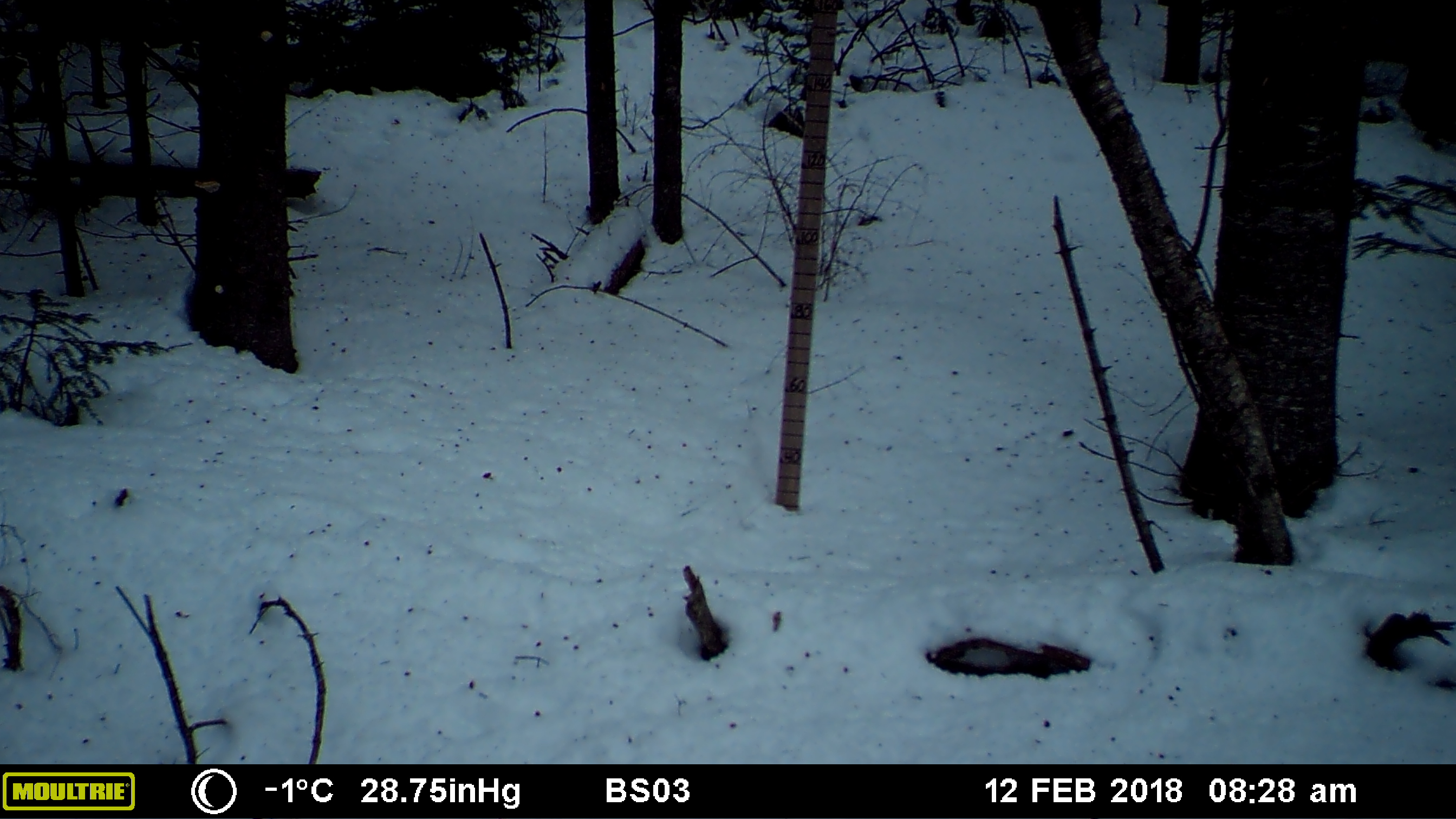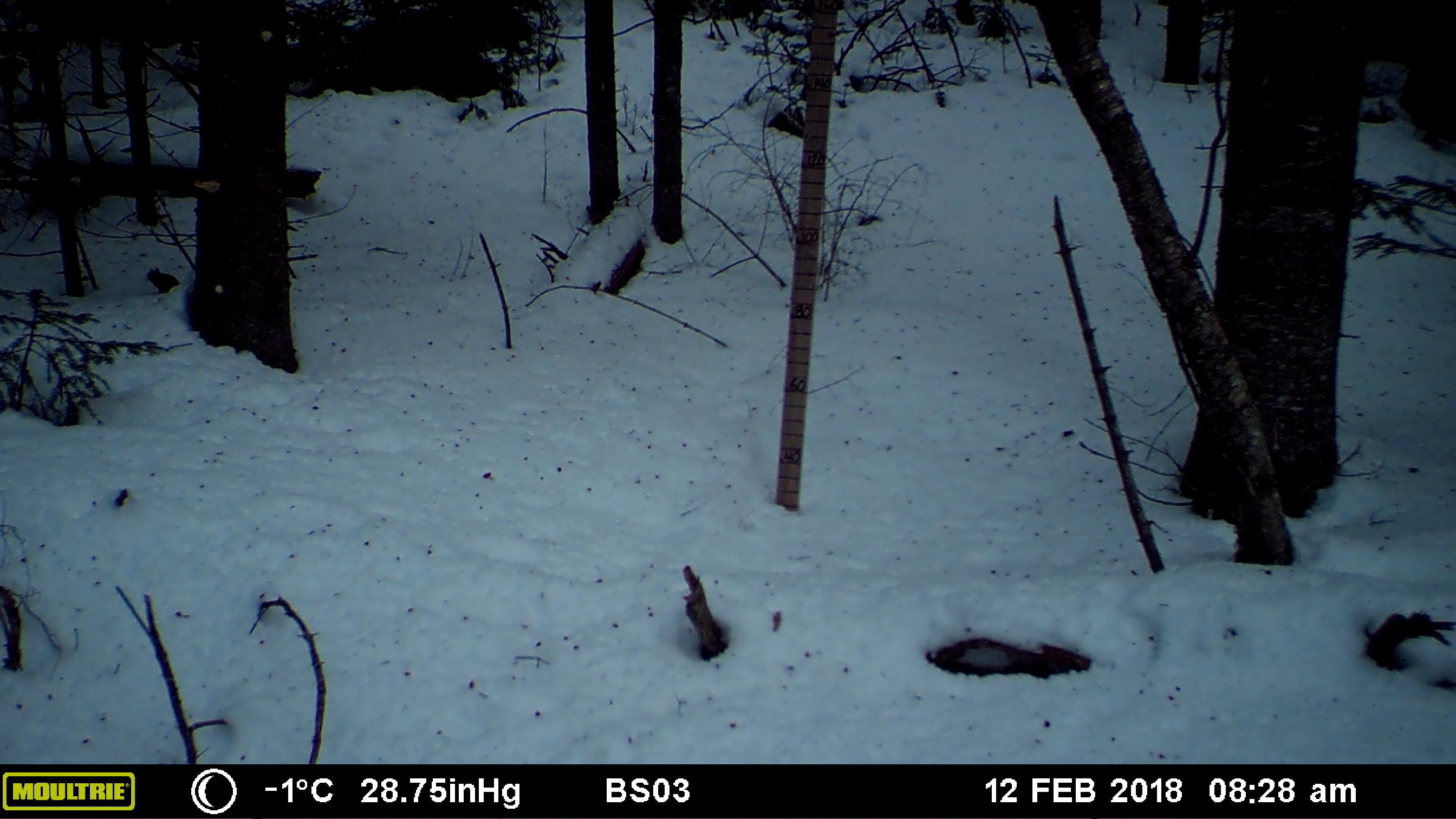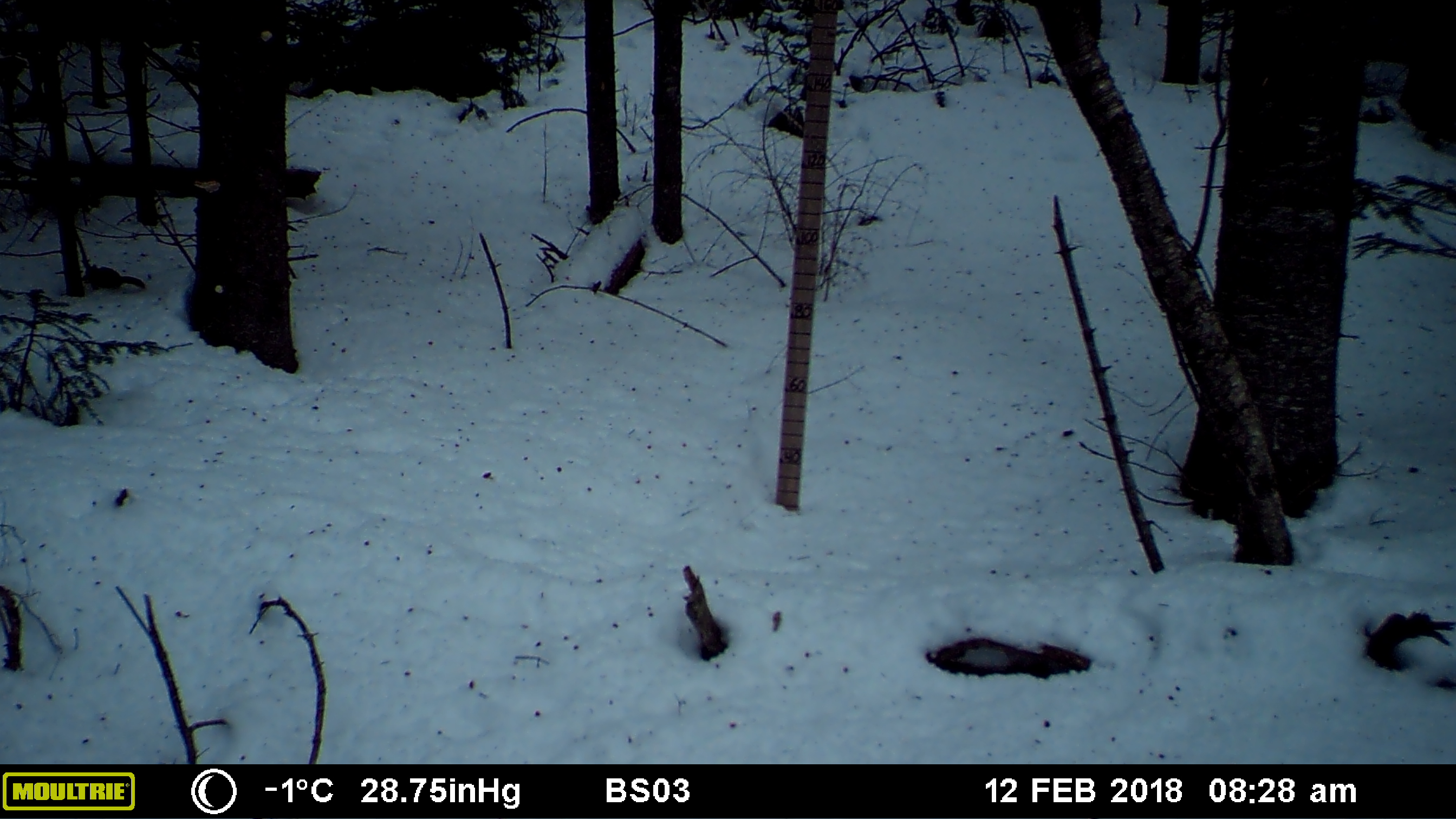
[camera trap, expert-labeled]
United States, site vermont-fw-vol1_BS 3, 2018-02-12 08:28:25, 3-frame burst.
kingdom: Animalia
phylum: Chordata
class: Mammalia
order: Rodentia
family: Sciuridae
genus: Tamiasciurus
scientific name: Tamiasciurus hudsonicus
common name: red squirrel